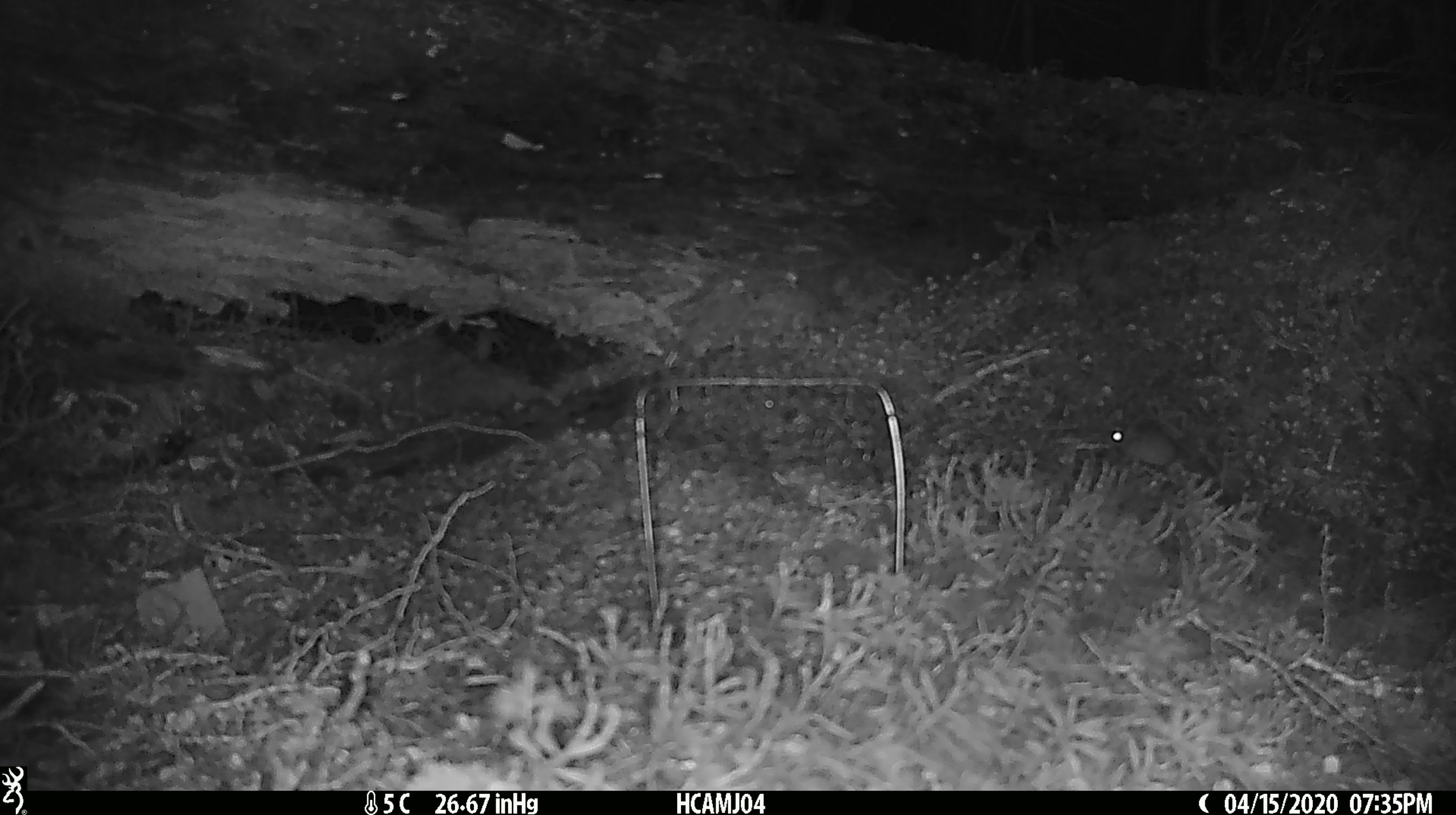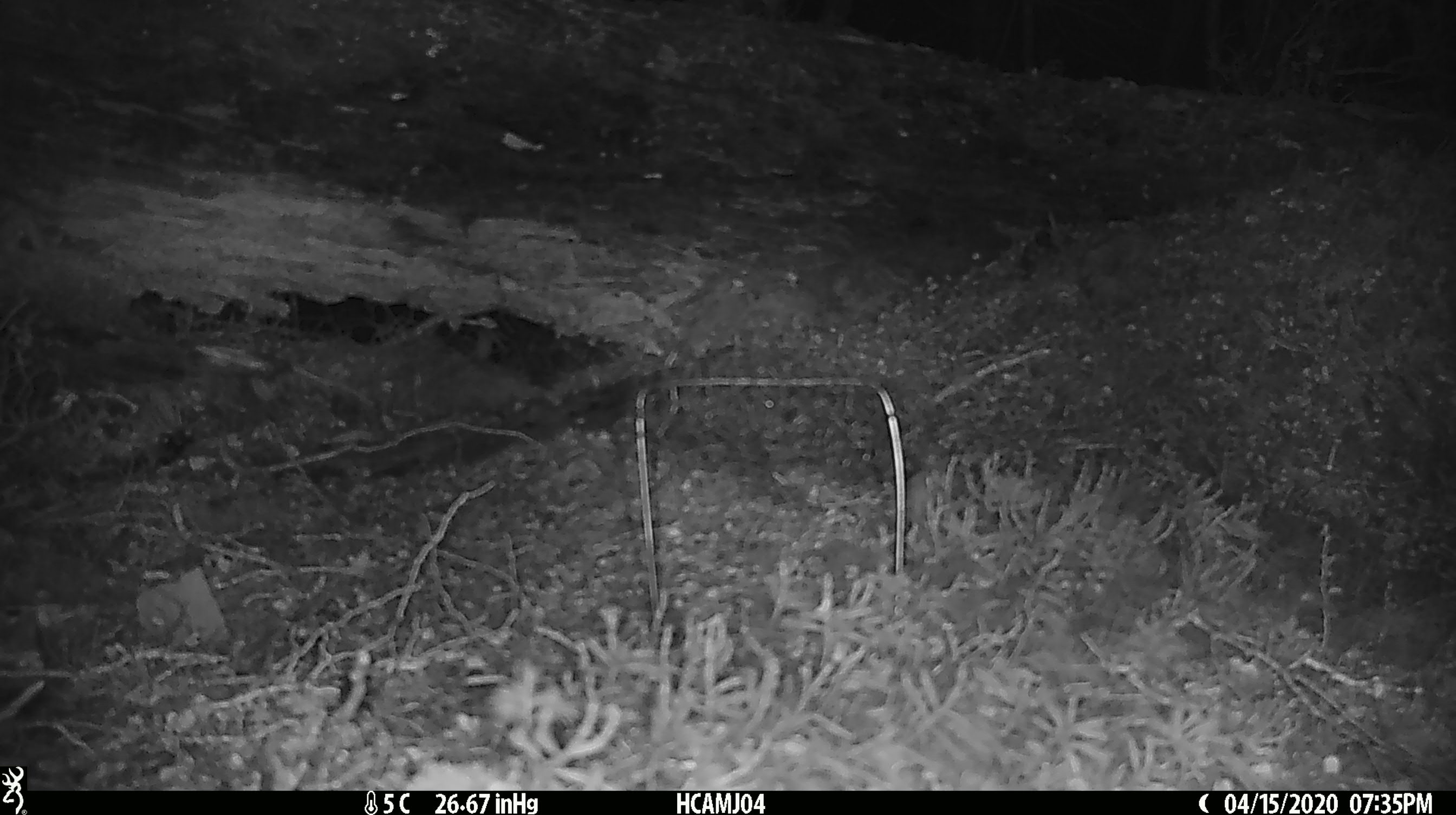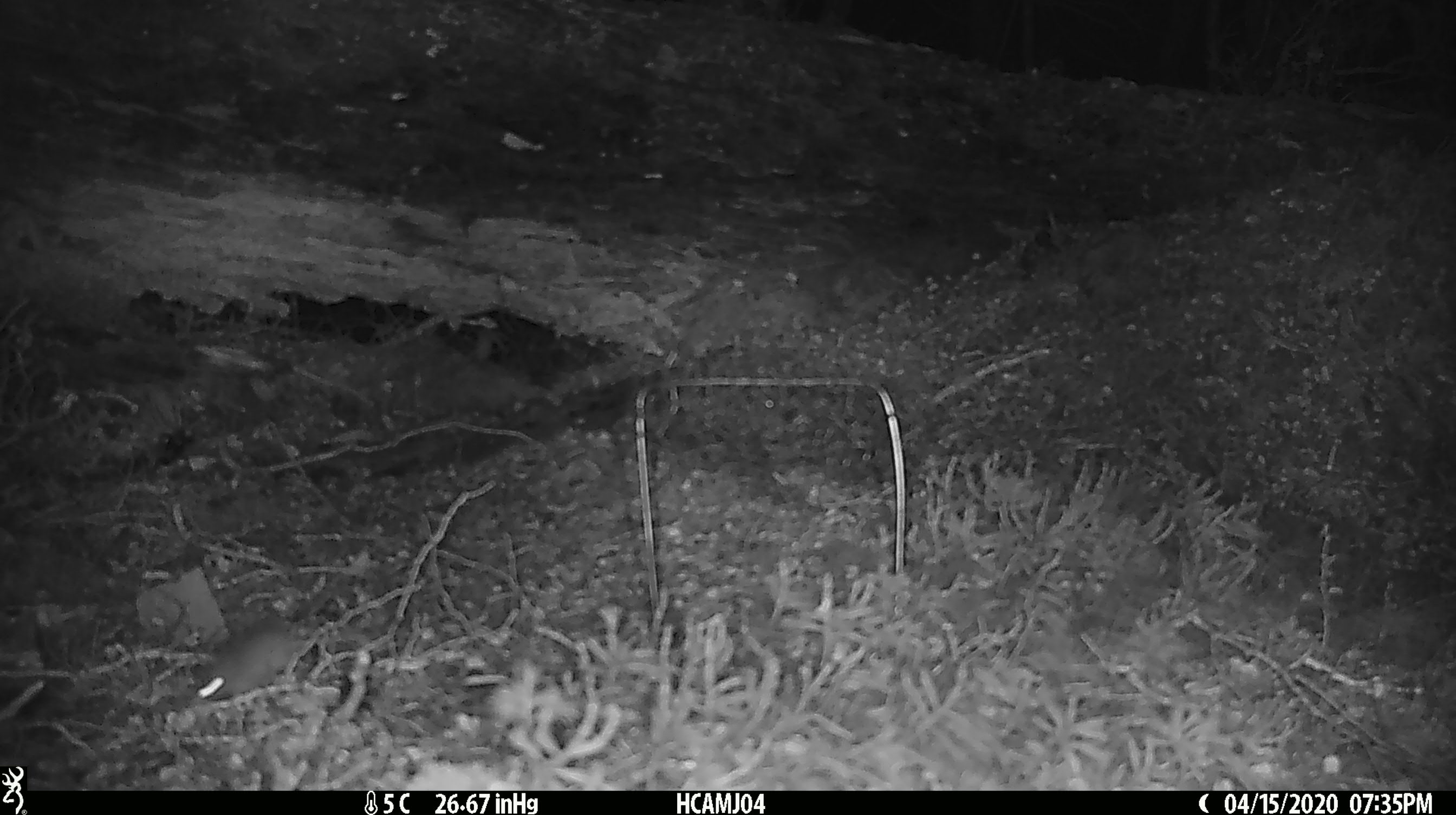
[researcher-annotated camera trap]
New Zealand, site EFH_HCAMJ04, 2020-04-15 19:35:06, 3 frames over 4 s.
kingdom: Animalia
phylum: Chordata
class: Mammalia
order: Rodentia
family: Muridae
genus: Mus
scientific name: Mus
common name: mouse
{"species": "mouse (Mus)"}